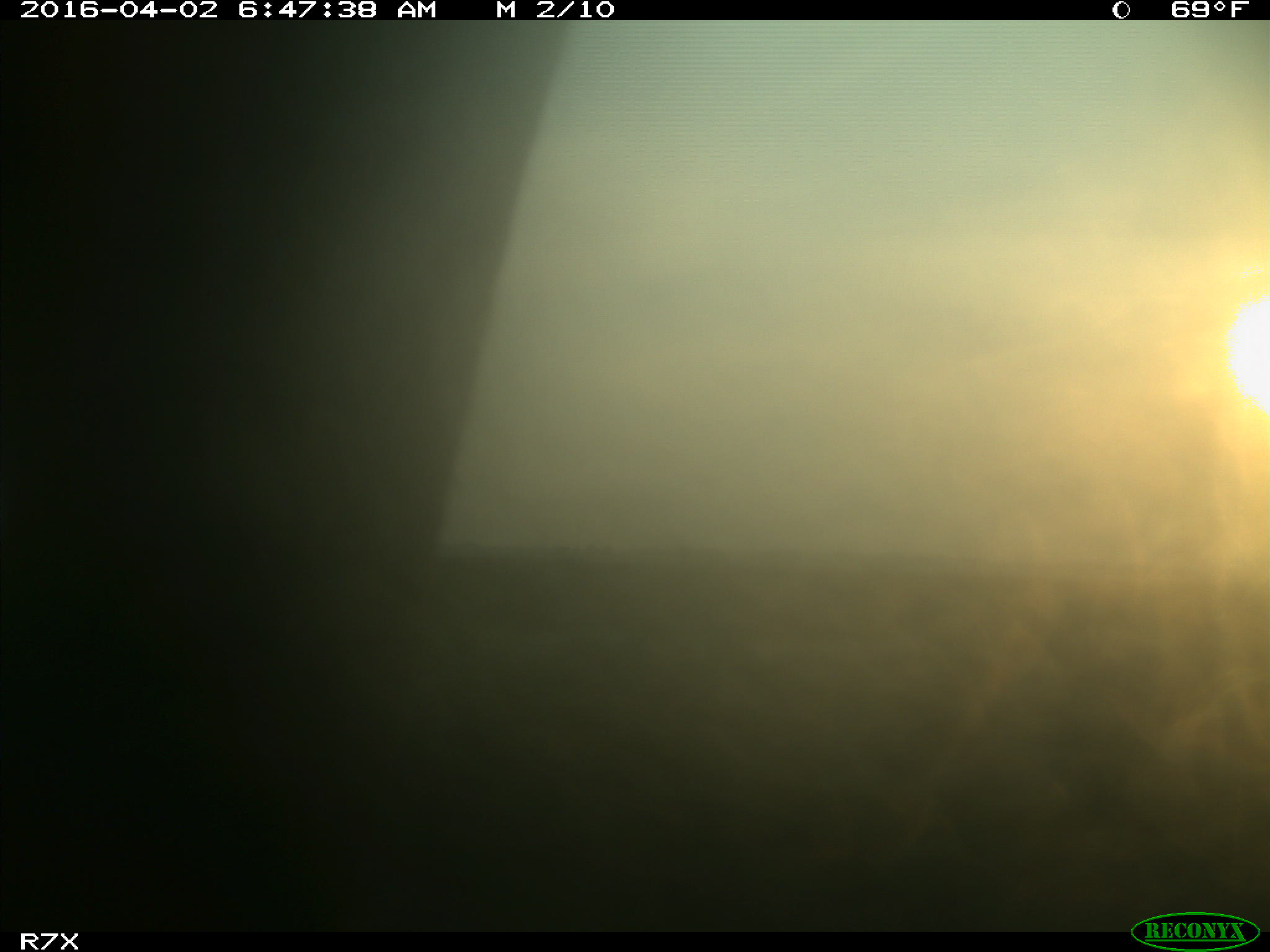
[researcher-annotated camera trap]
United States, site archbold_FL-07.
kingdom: Animalia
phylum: Chordata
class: Mammalia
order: Artiodactyla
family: Bovidae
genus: Bos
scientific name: Bos taurus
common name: domestic cow